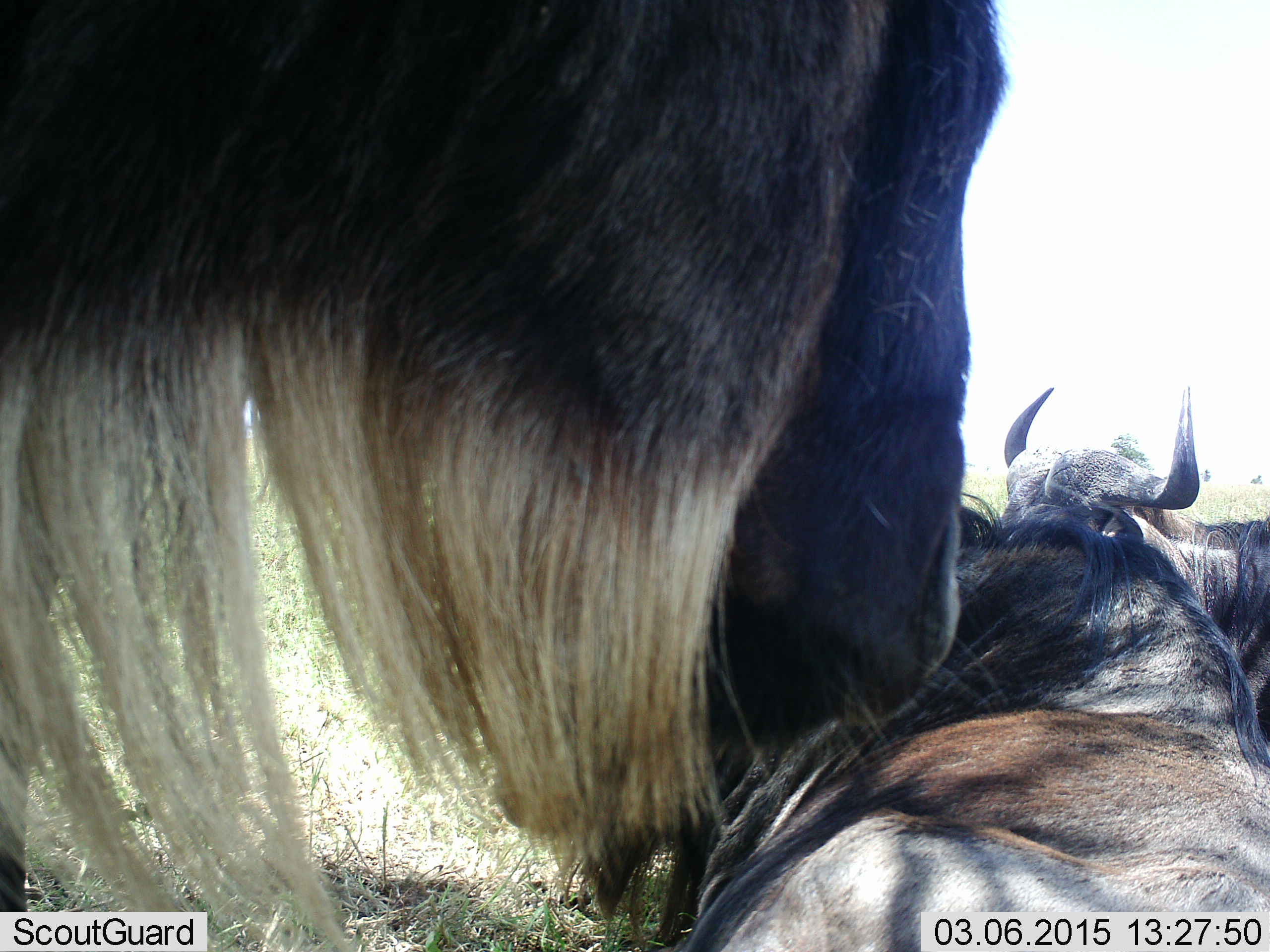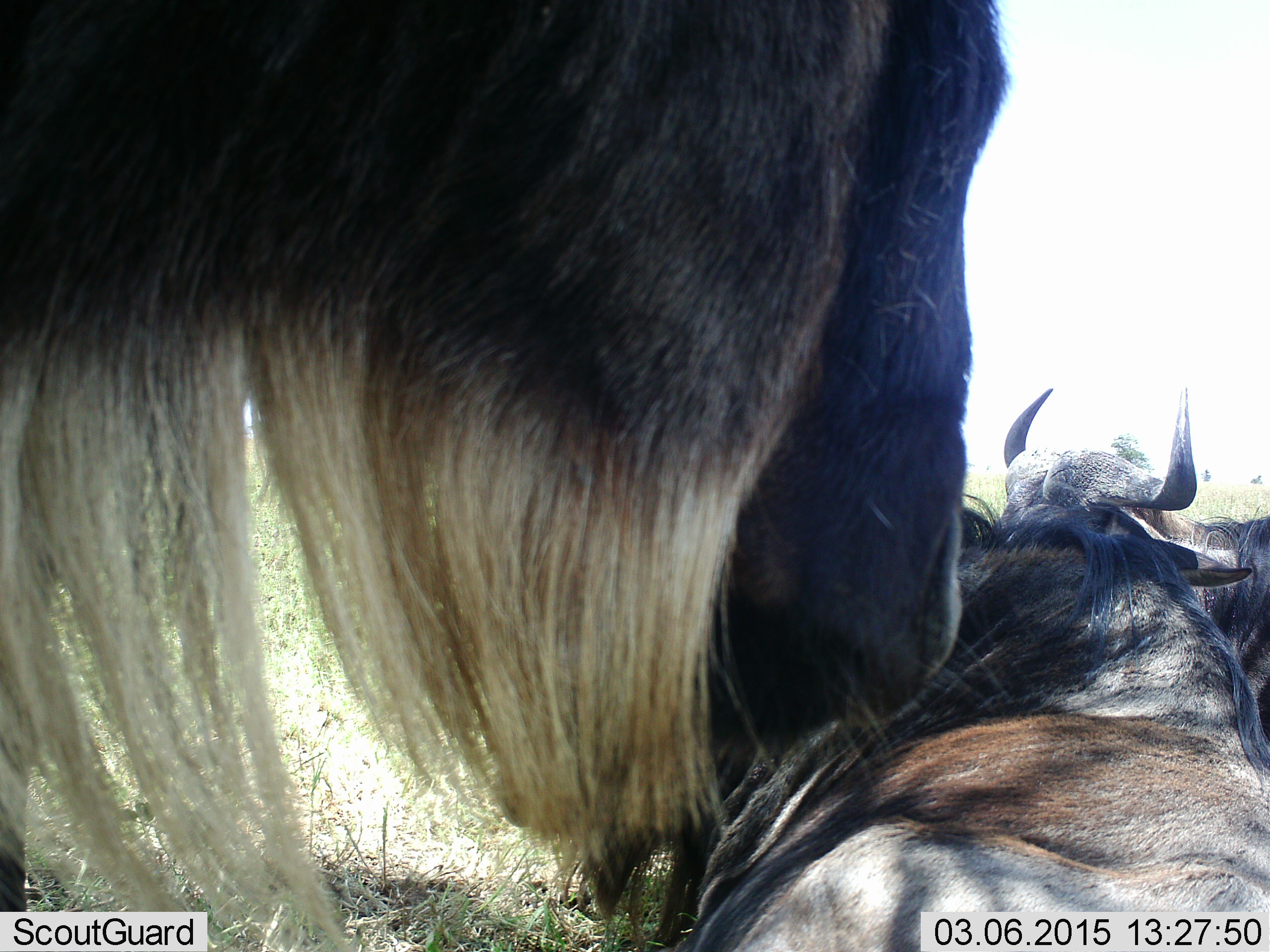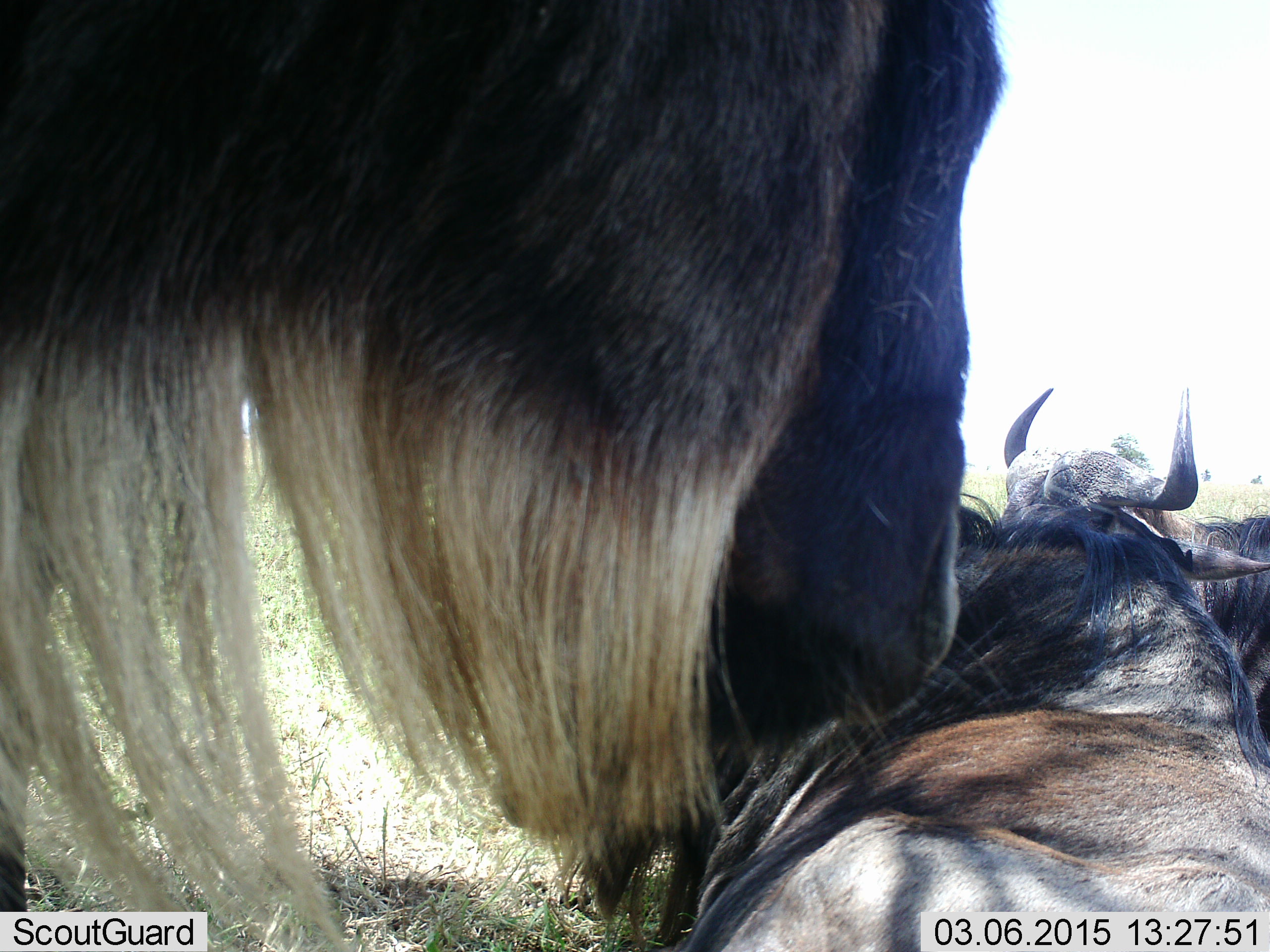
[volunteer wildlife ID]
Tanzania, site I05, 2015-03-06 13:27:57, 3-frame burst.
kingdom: Animalia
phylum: Chordata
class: Mammalia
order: Artiodactyla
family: Bovidae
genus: Connochaetes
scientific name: Connochaetes taurinus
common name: blue wildebeest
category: wildebeest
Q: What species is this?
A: Wildebeest (blue wildebeest) (Connochaetes taurinus).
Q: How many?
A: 3.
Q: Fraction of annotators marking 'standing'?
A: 80%.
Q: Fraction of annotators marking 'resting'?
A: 70%.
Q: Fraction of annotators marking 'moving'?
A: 0%.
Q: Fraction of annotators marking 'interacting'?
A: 20%.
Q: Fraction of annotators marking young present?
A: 0%.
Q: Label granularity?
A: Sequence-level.